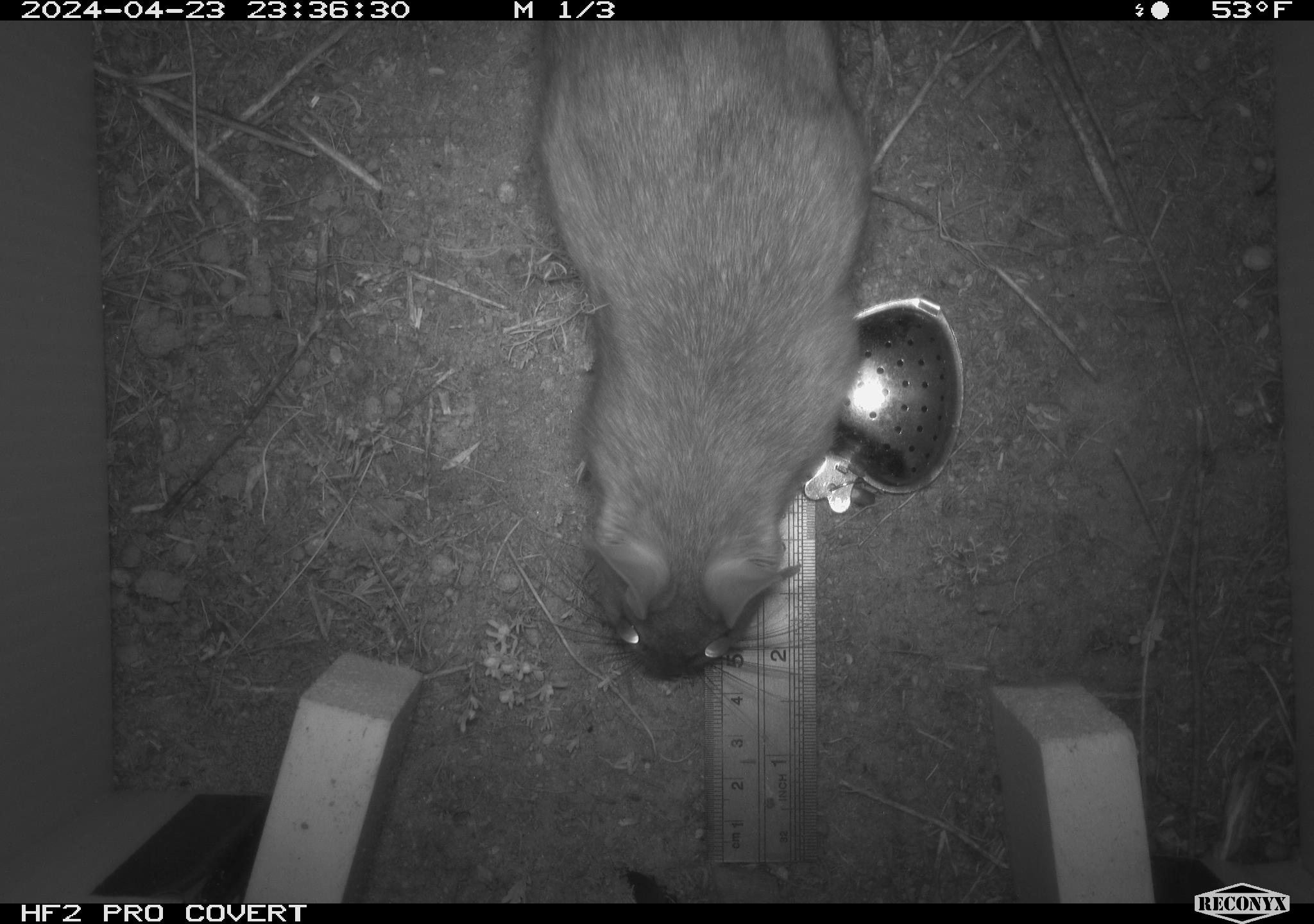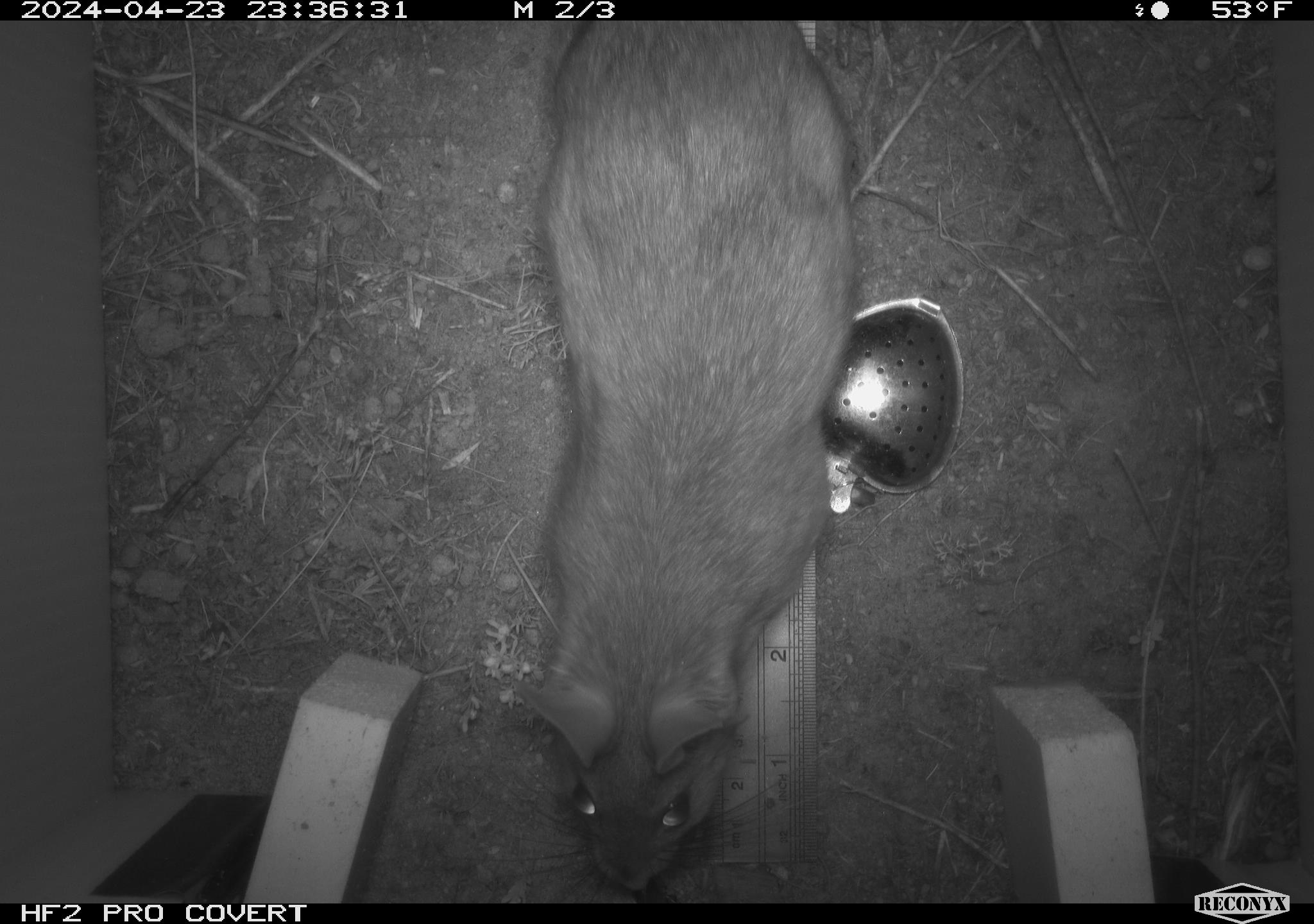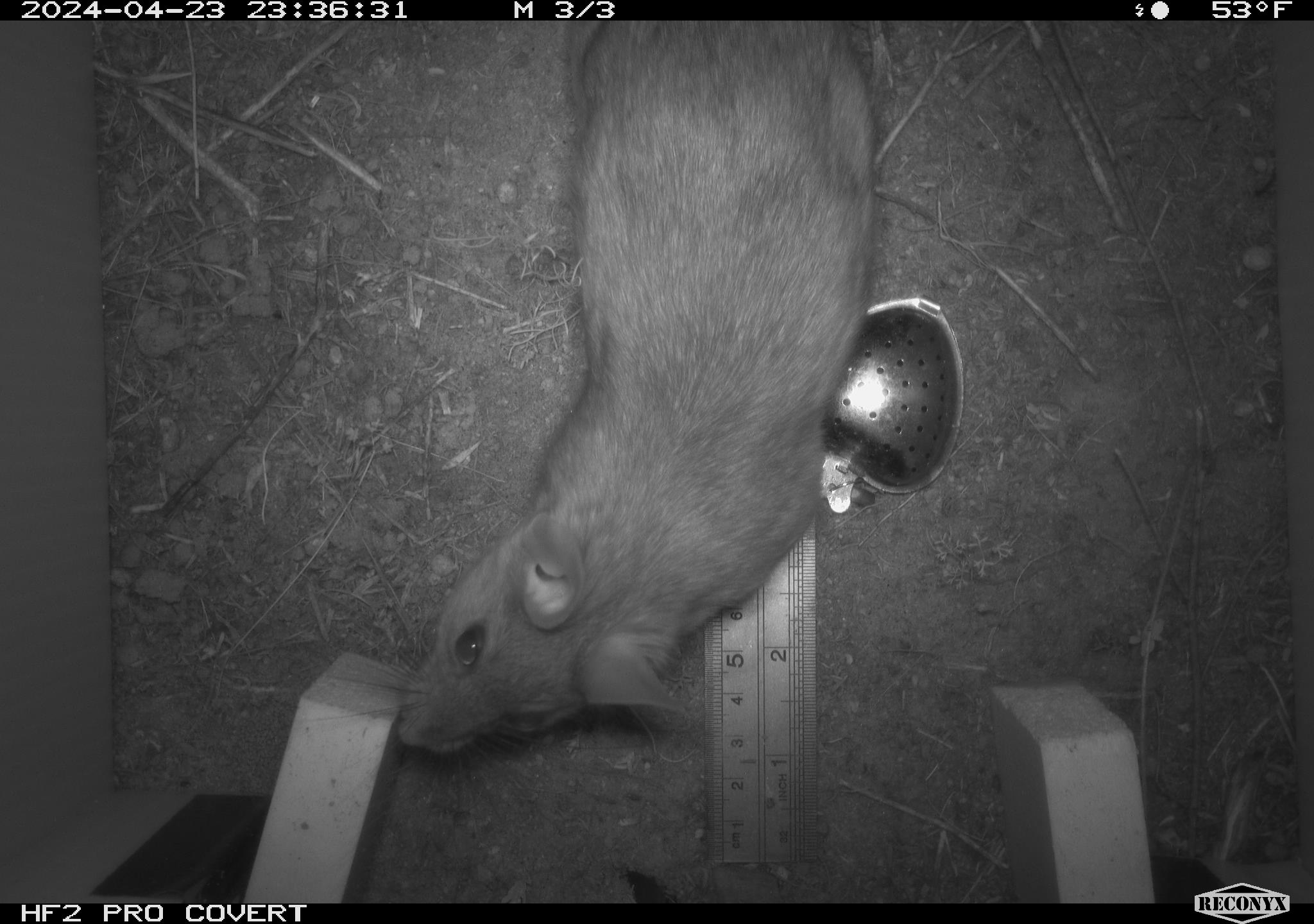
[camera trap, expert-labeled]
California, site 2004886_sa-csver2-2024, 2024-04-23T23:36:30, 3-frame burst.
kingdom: Animalia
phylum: Chordata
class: Mammalia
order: Rodentia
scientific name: Rodentia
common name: rodent